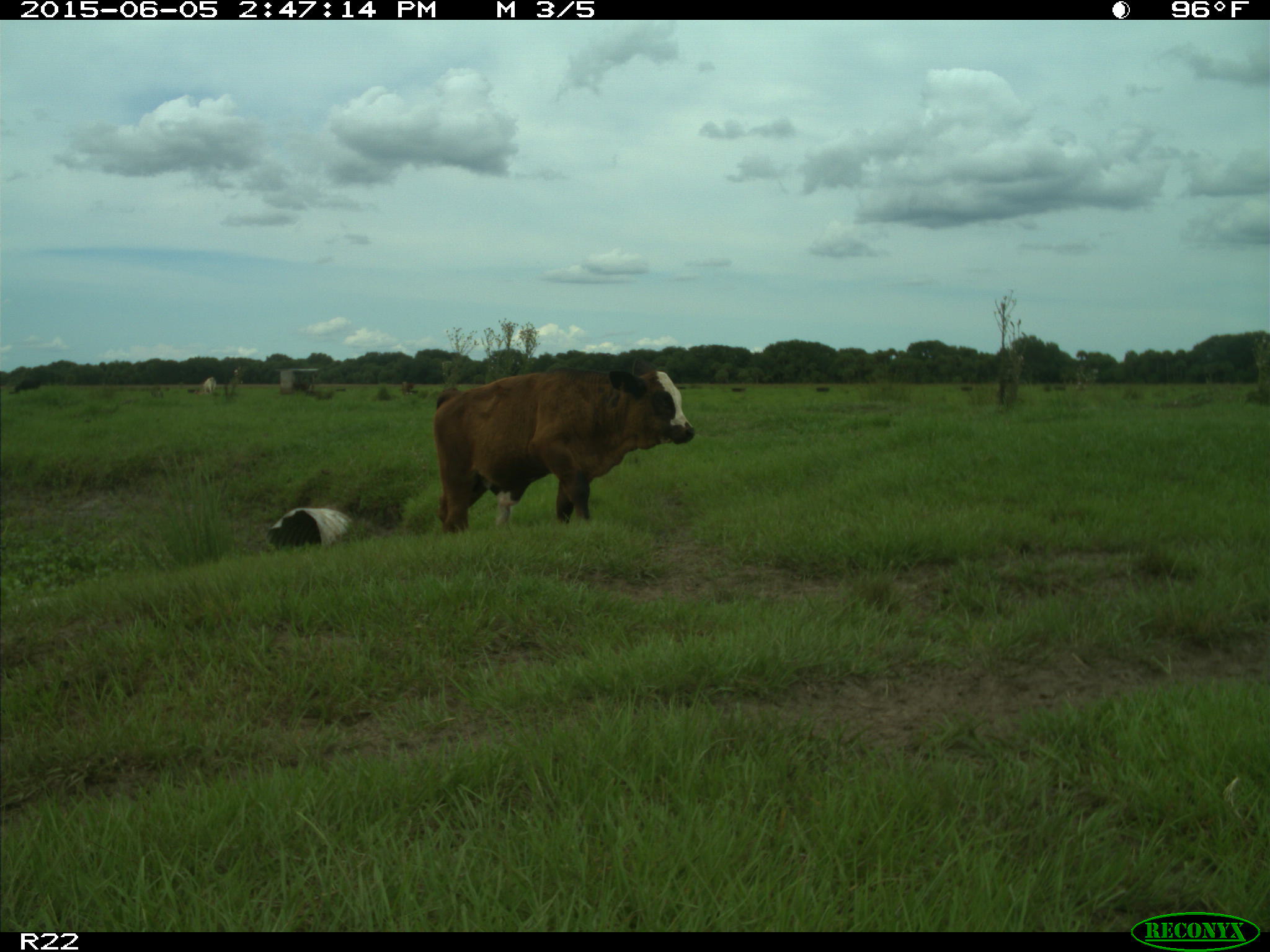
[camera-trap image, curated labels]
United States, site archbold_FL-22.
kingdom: Animalia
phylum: Chordata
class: Mammalia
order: Artiodactyla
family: Bovidae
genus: Bos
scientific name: Bos taurus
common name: domestic cow